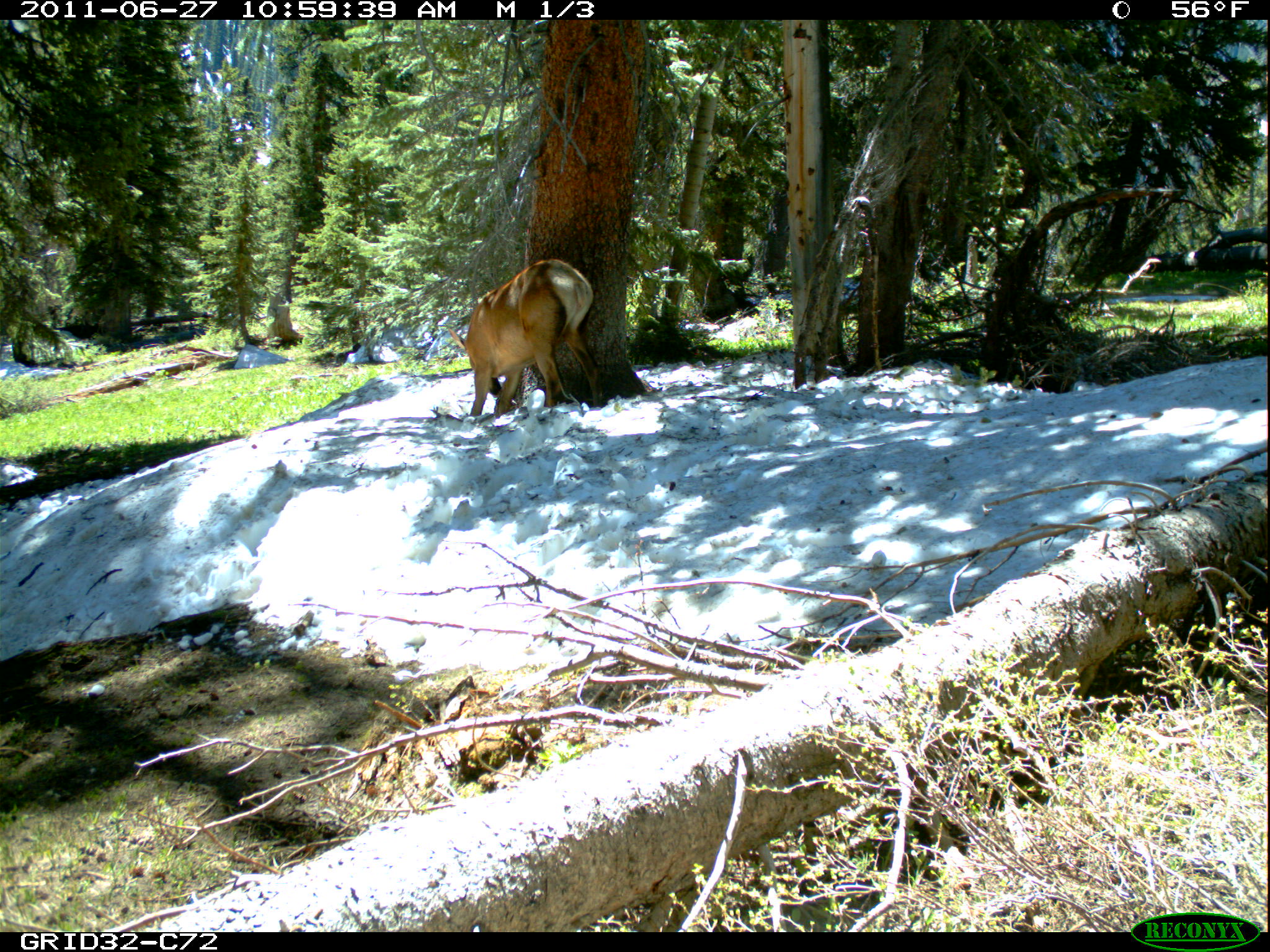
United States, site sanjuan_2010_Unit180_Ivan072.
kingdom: Animalia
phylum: Chordata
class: Mammalia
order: Artiodactyla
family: Cervidae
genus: Cervus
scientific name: Cervus elaphus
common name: red deer